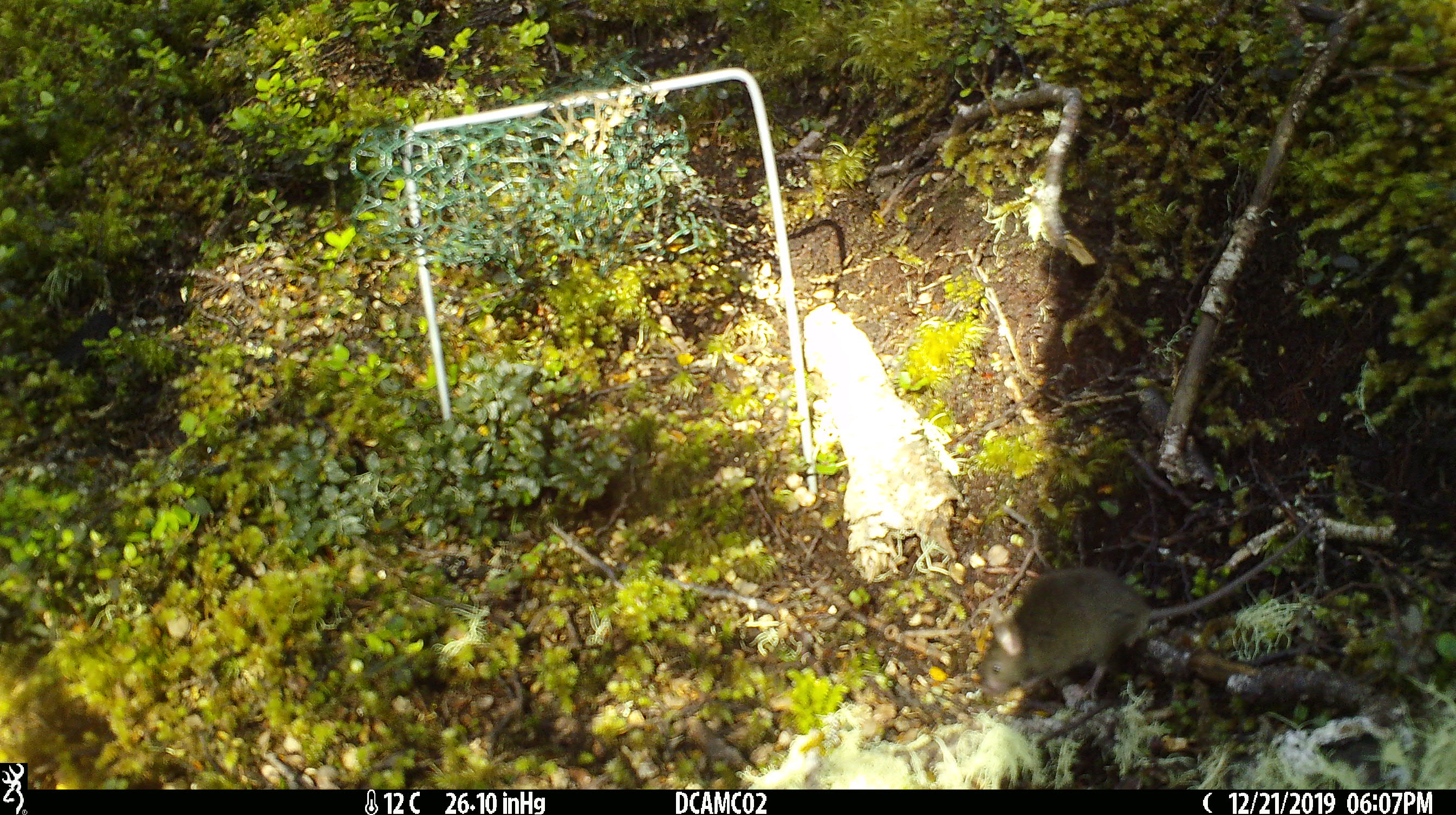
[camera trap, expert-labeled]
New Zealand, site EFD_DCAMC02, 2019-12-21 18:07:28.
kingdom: Animalia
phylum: Chordata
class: Mammalia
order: Rodentia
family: Muridae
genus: Mus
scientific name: Mus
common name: mouse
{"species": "mouse (Mus)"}